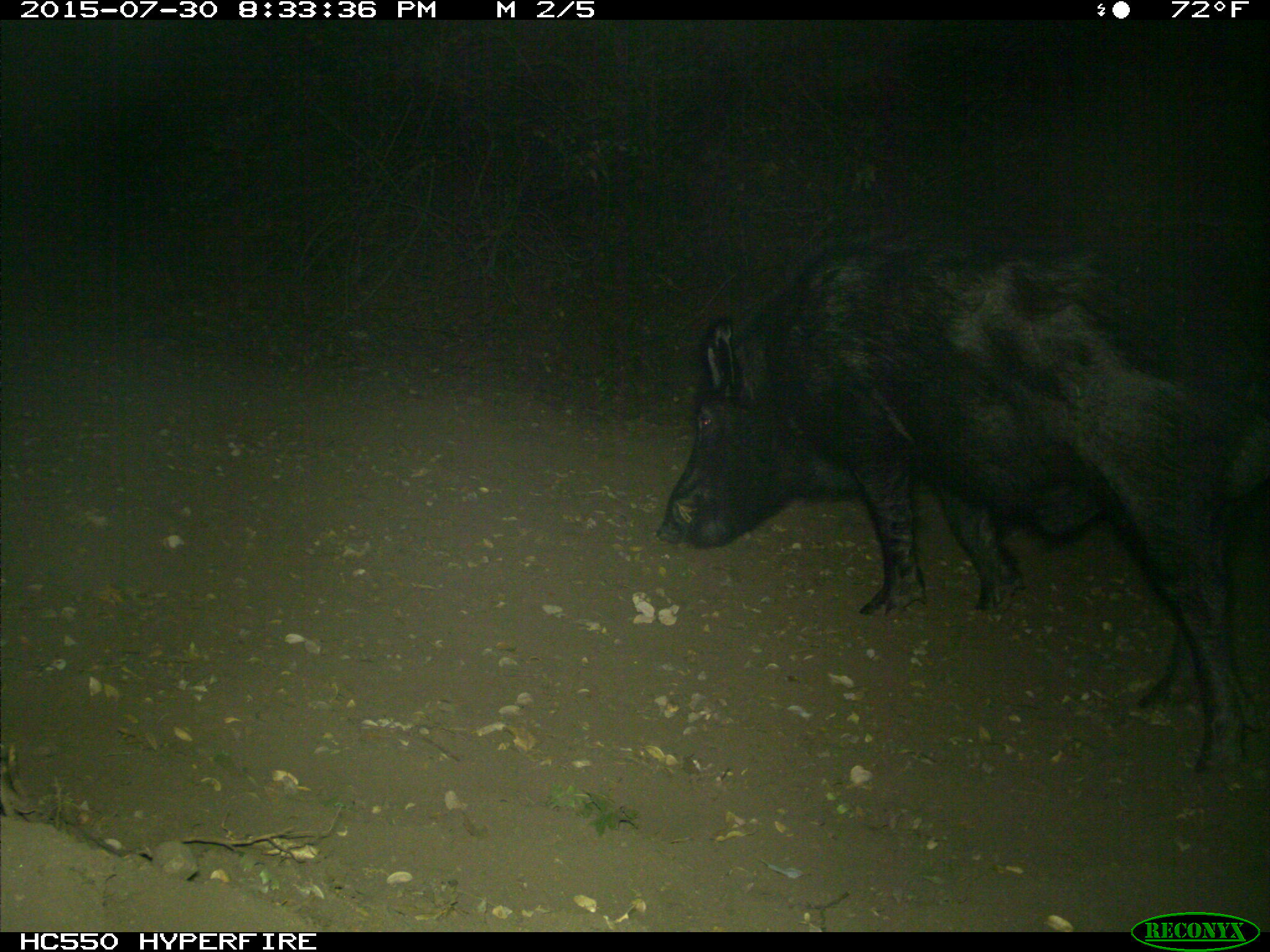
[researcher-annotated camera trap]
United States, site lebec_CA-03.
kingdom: Animalia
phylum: Chordata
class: Mammalia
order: Artiodactyla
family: Suidae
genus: Sus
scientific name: Sus scrofa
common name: wild boar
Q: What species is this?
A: Sus scrofa (wild boar).